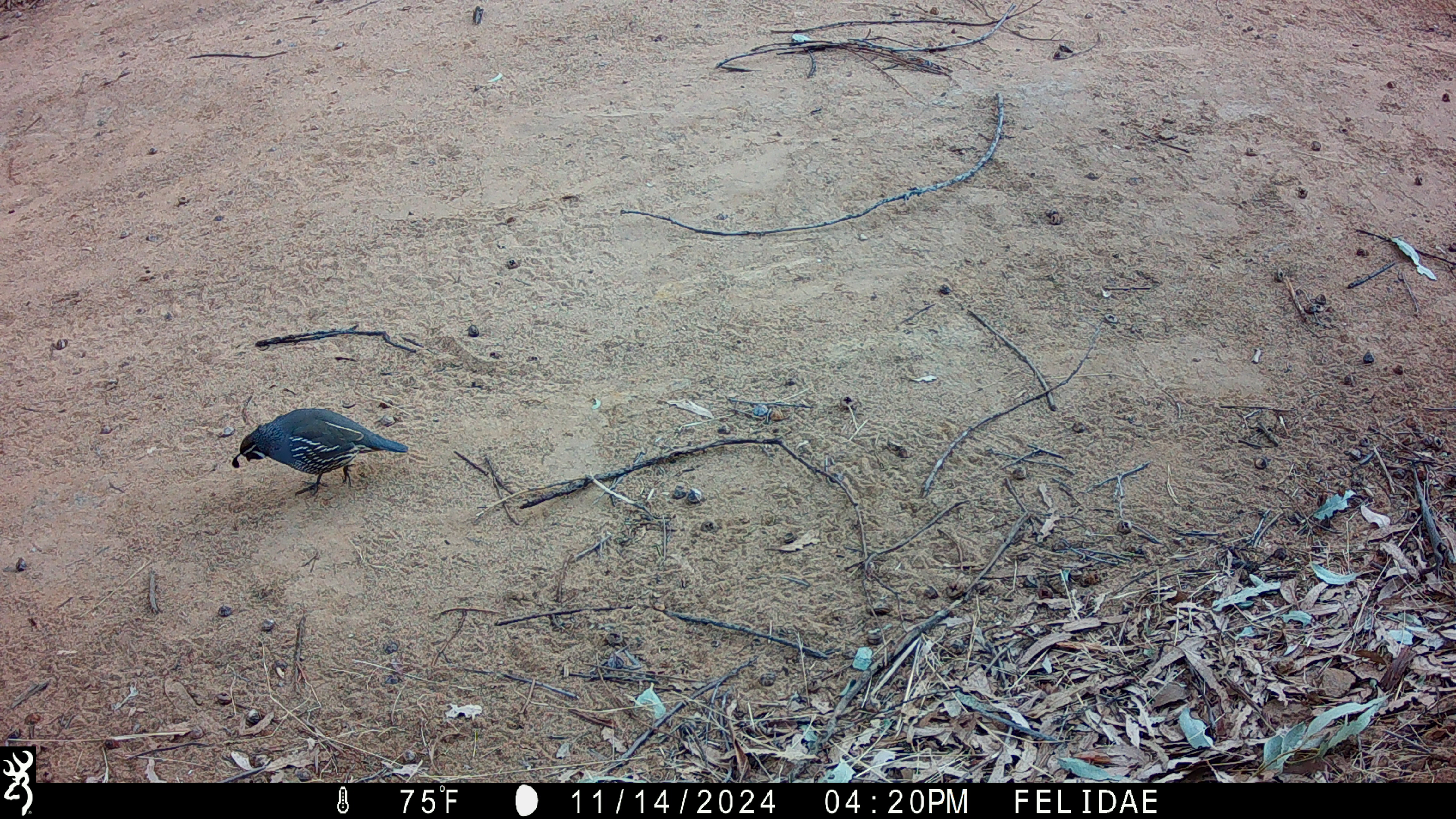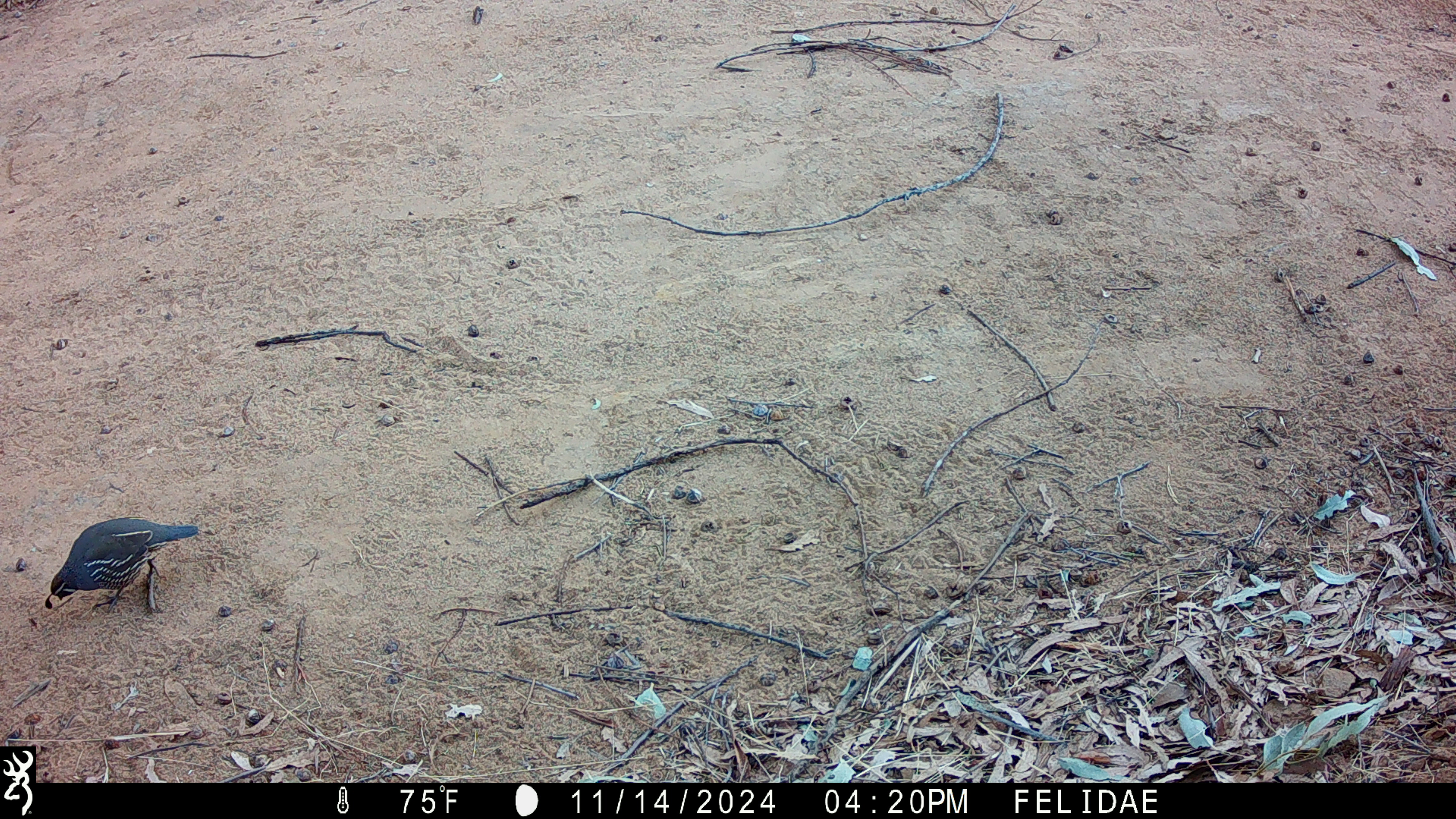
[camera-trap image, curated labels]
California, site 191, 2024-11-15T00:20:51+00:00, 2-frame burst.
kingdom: Animalia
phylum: Chordata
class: Aves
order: Galliformes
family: Odontophoridae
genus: Callipepla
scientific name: Callipepla californica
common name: california quail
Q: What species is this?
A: California quail (Callipepla californica).